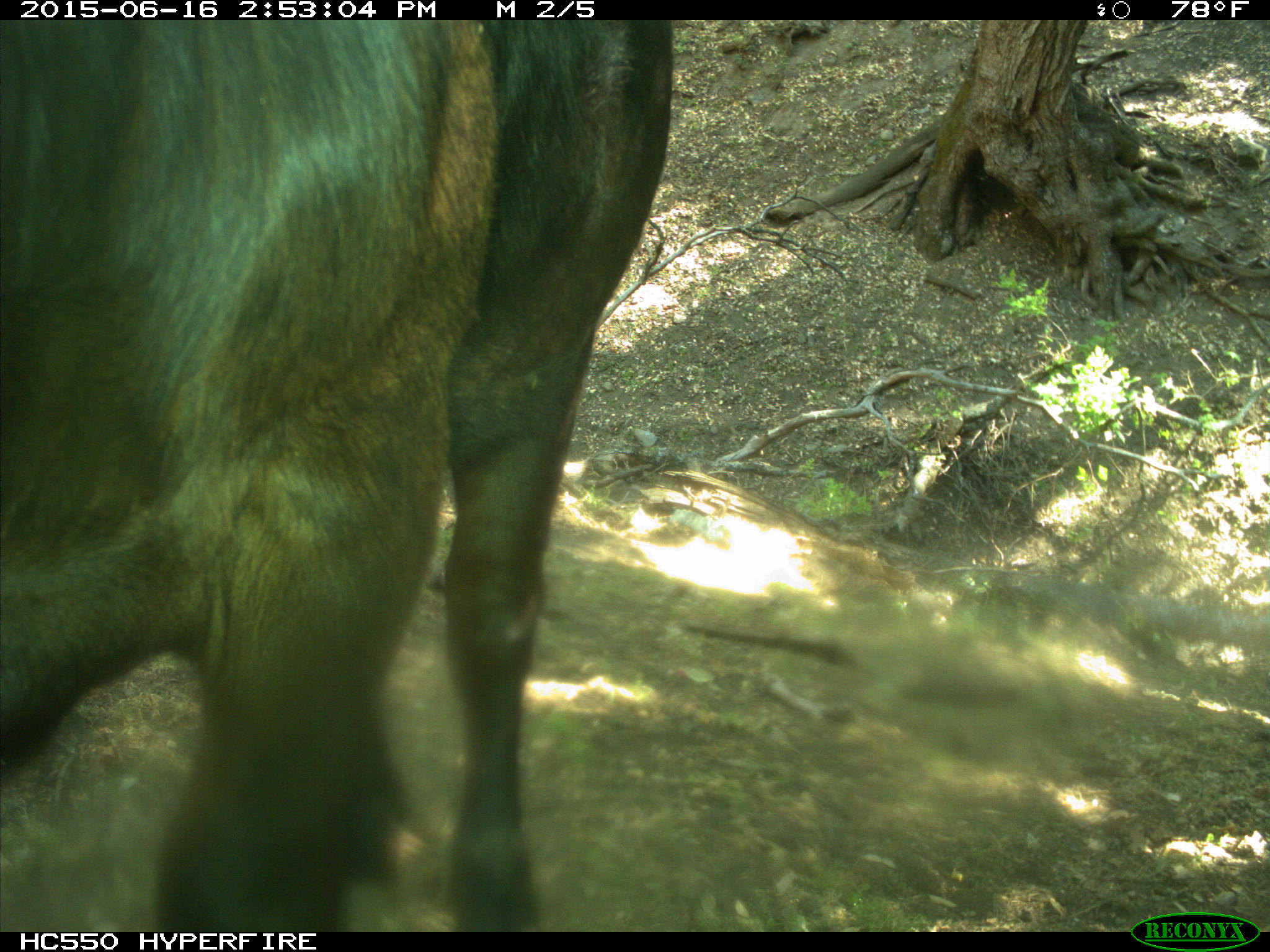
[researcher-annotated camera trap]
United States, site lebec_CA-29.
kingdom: Animalia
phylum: Chordata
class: Mammalia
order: Artiodactyla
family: Bovidae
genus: Bos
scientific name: Bos taurus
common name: domestic cow